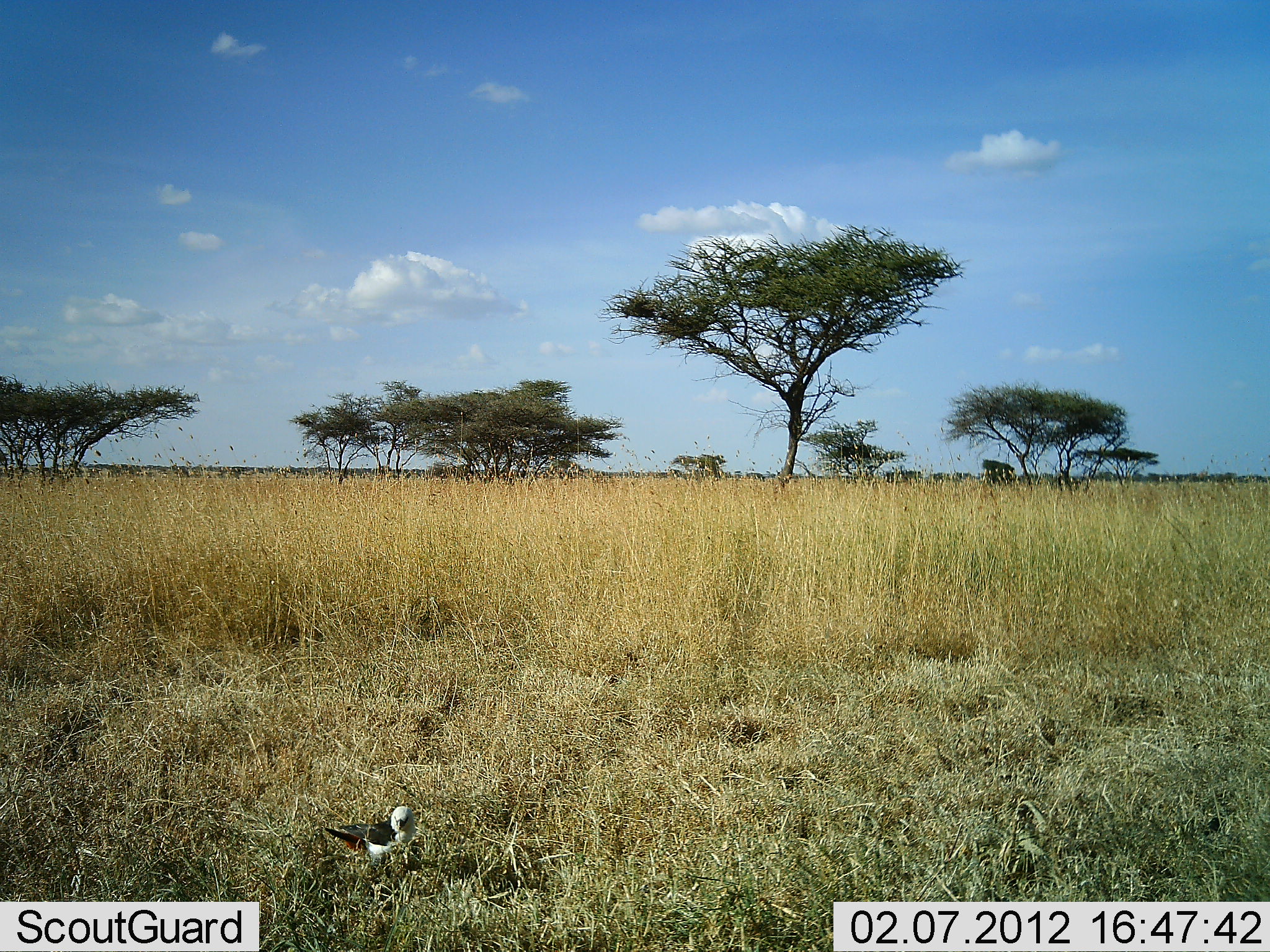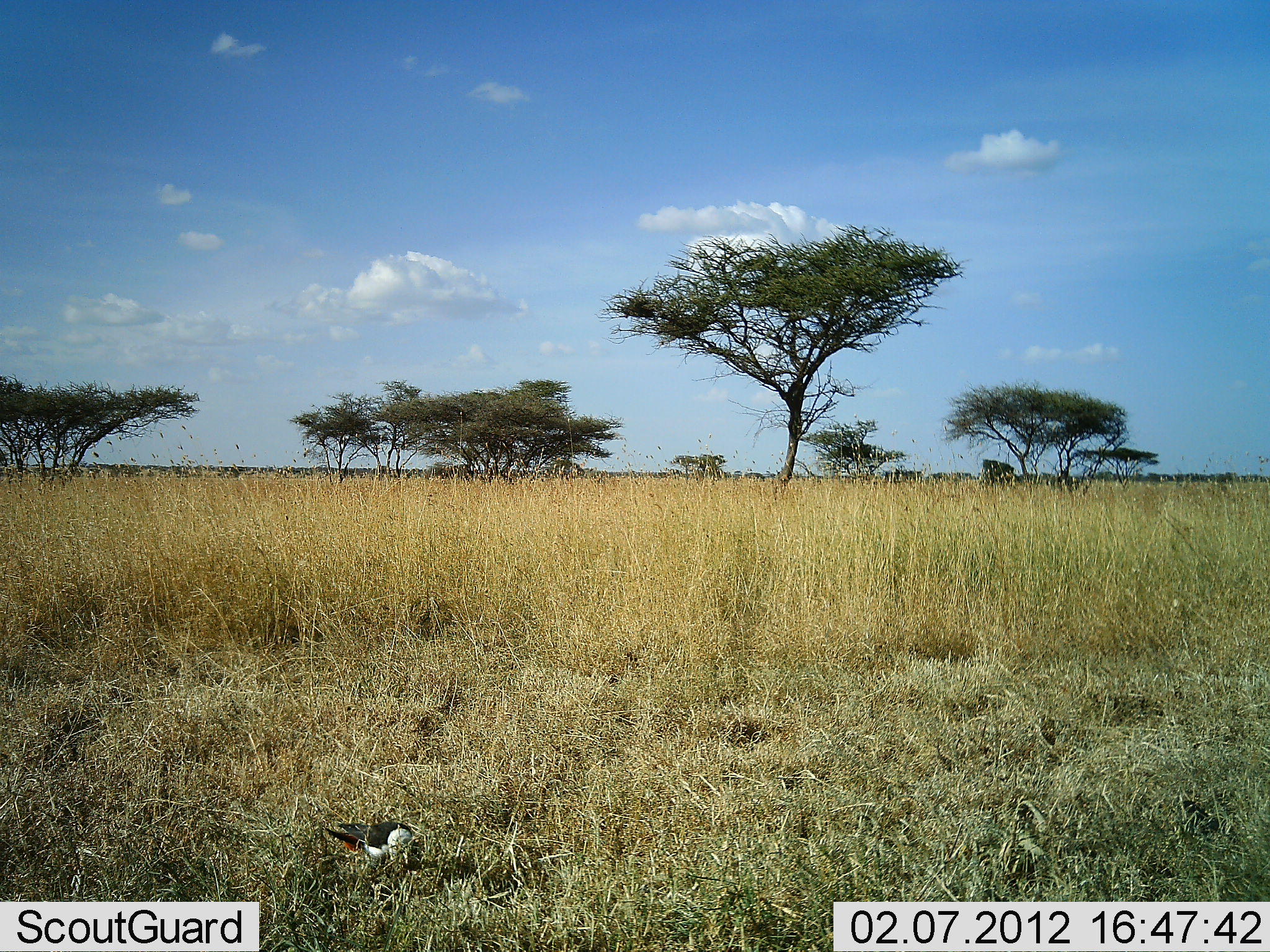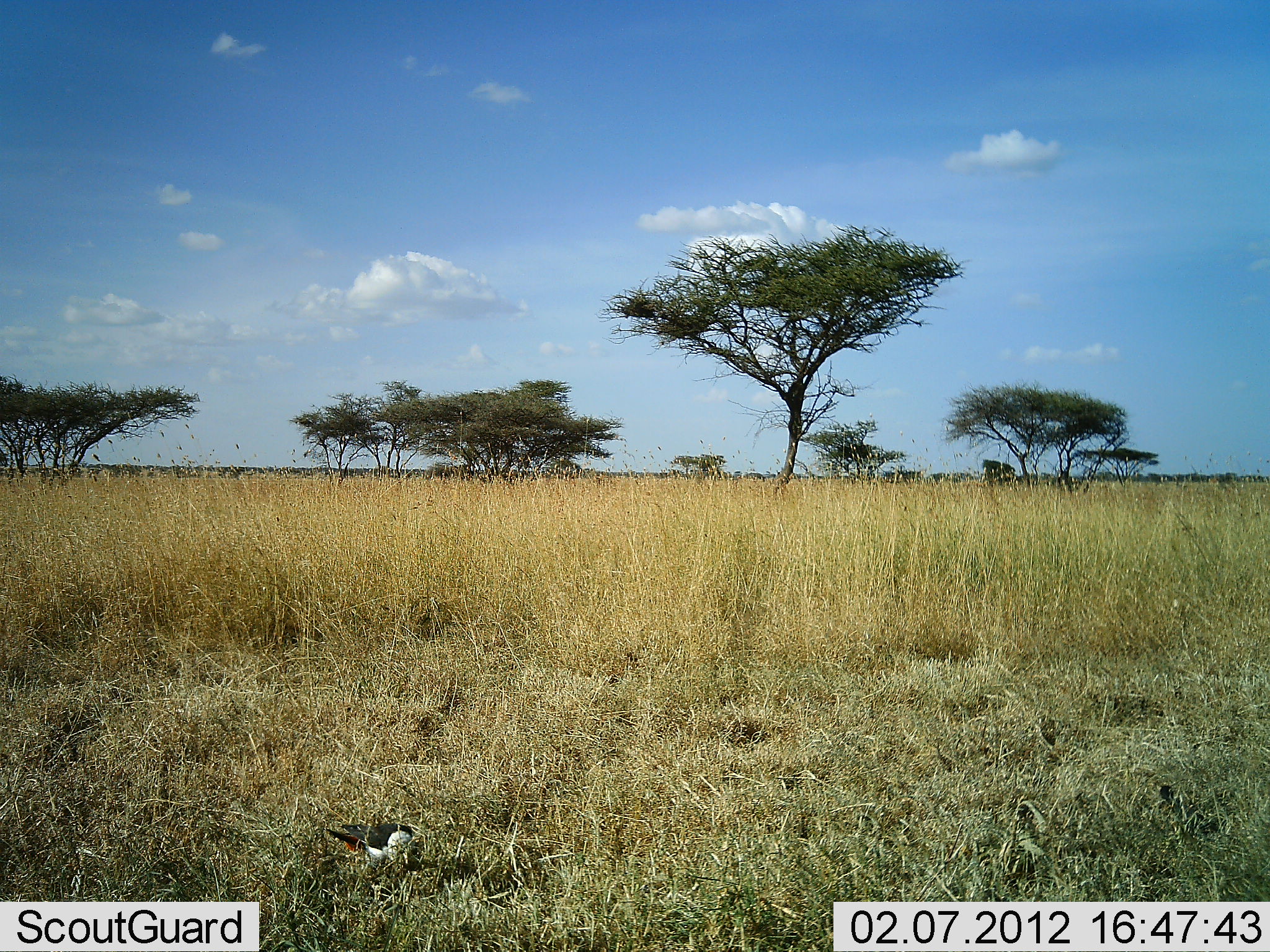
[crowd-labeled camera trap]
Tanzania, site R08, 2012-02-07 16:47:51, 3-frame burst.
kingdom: Animalia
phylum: Chordata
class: Aves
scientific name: Aves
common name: bird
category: otherbird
Otherbird (bird) (Aves), count 1. Behavior (volunteer vote fractions): standing 20%, resting 7%, moving 13%, interacting 0%. Young present (vote fraction): 0%. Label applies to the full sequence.